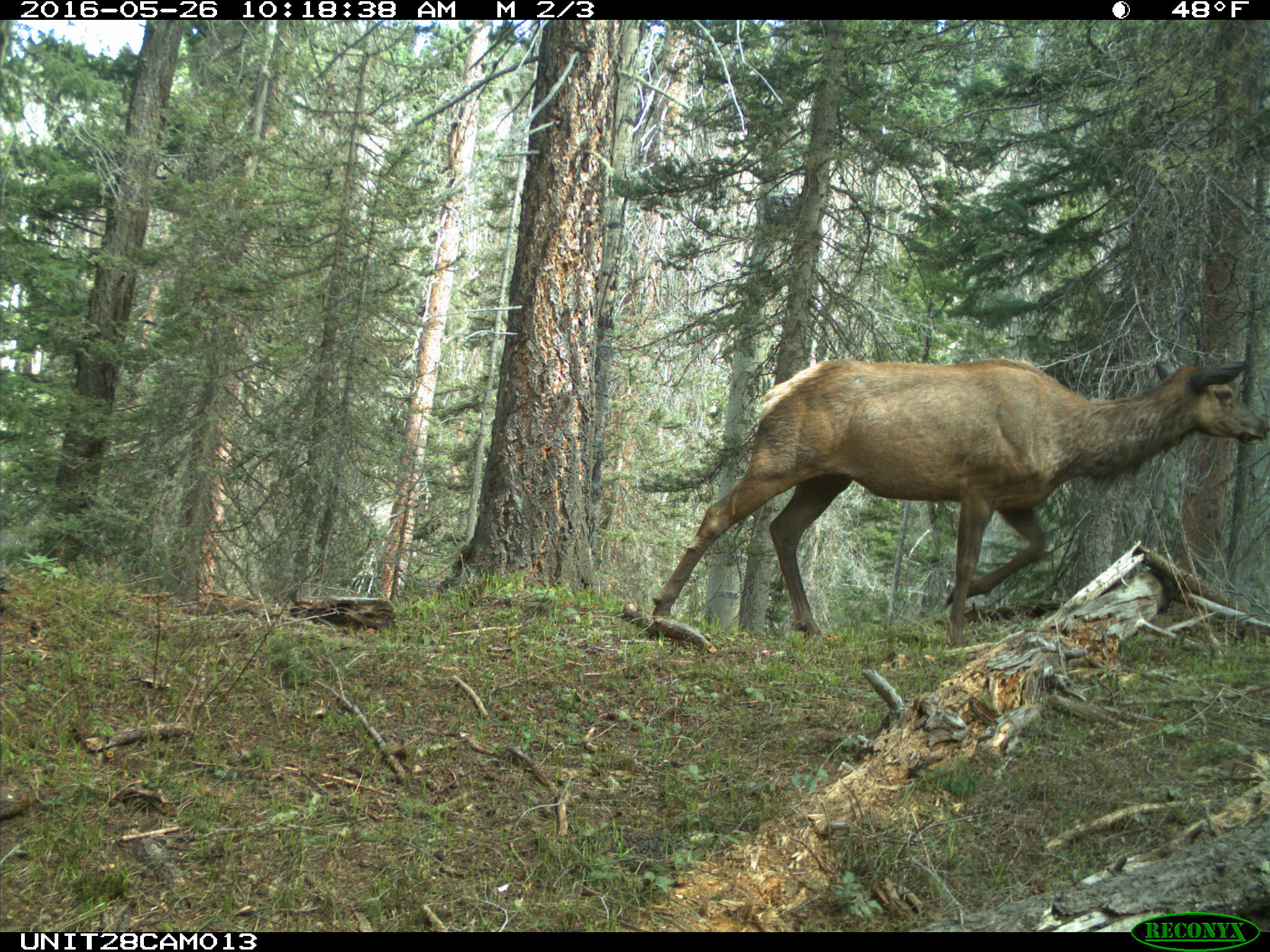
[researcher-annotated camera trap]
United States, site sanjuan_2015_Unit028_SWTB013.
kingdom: Animalia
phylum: Chordata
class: Mammalia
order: Artiodactyla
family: Cervidae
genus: Cervus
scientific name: Cervus elaphus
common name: red deer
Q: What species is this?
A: Cervus elaphus (red deer).